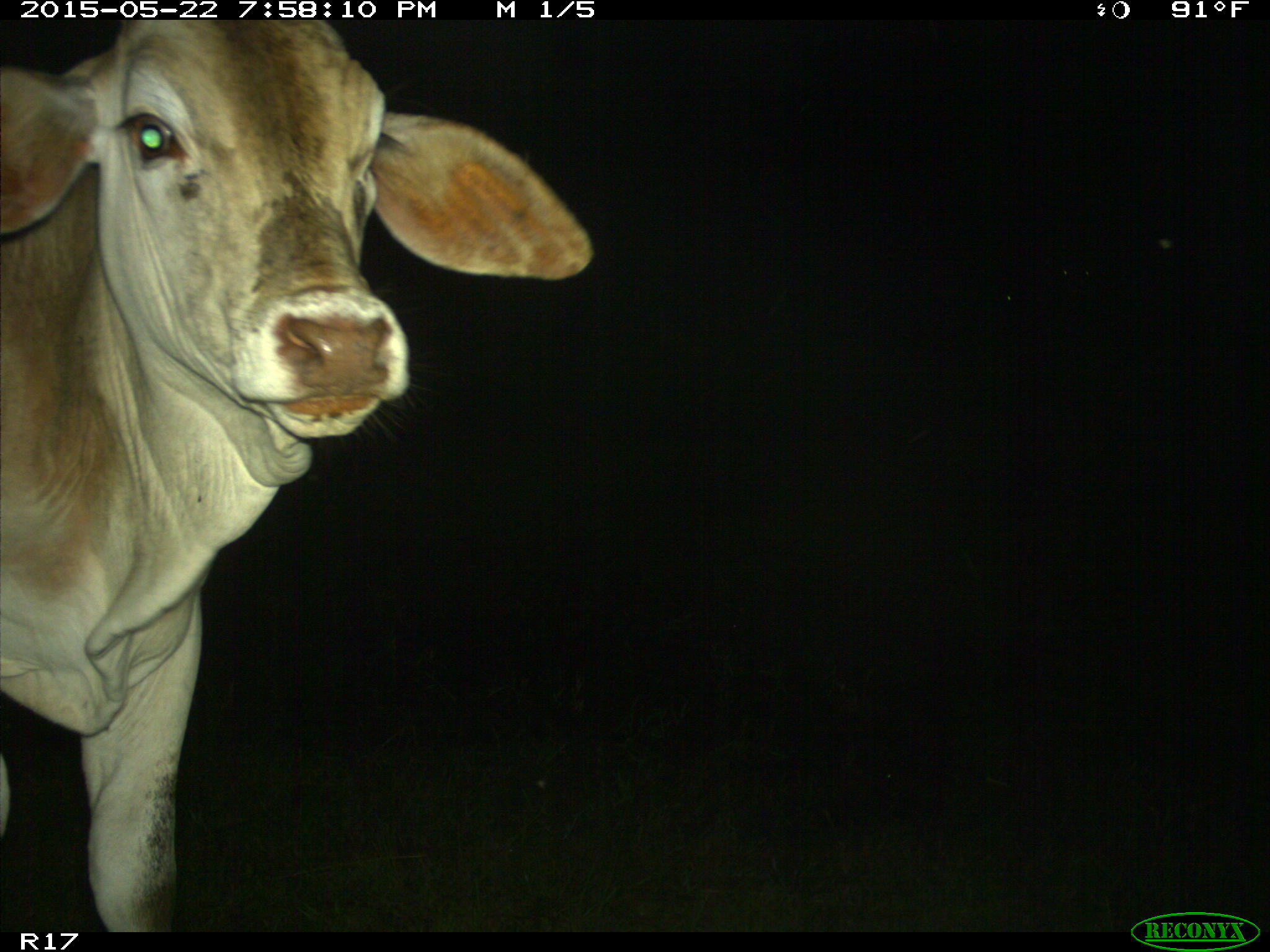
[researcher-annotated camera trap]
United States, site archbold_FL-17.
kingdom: Animalia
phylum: Chordata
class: Mammalia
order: Artiodactyla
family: Bovidae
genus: Bos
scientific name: Bos taurus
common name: domestic cow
Bos taurus (domestic cow).